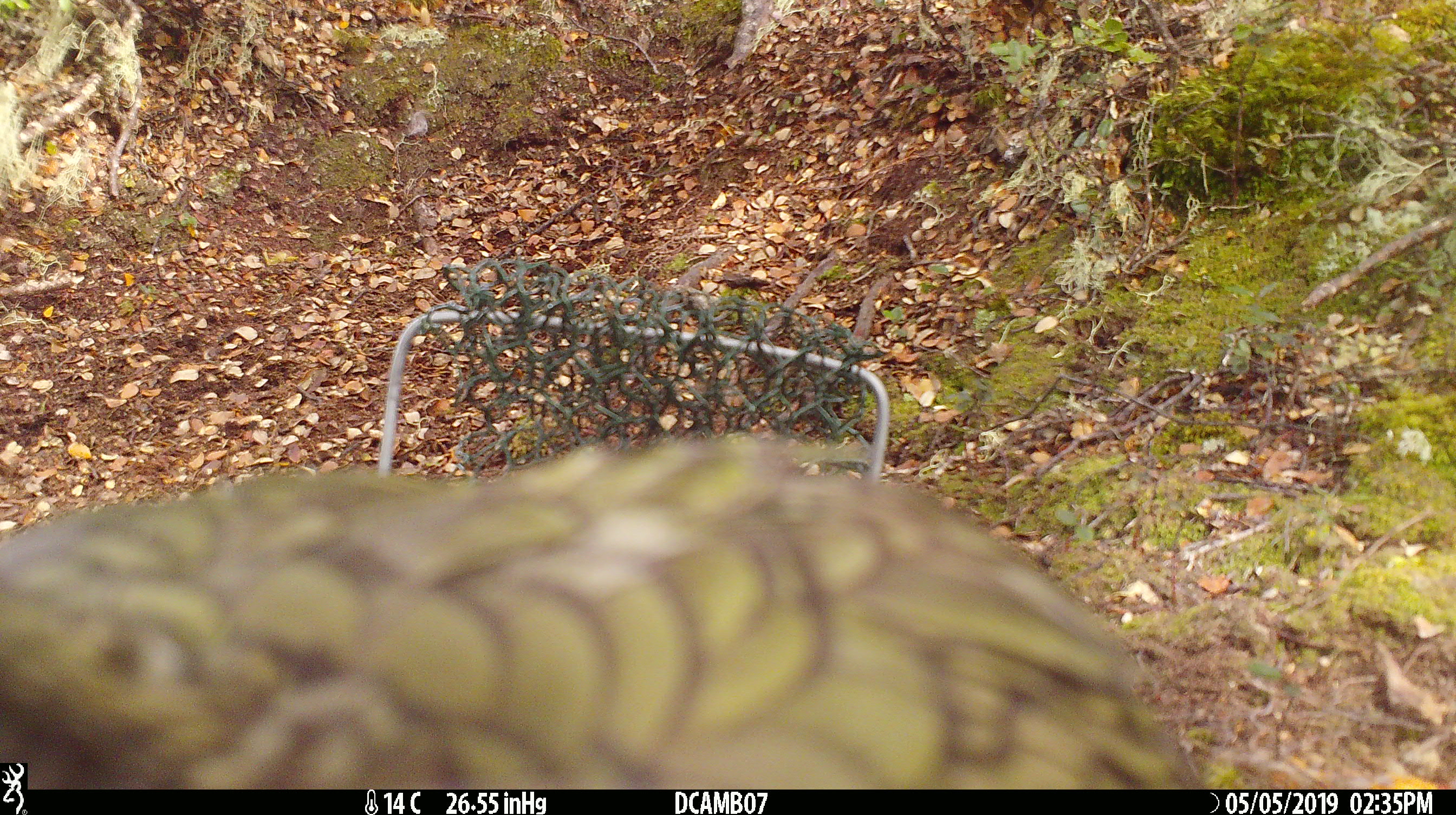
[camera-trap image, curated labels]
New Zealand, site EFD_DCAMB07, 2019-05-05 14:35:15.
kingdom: Animalia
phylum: Chordata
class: Aves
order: Psittaciformes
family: Strigopidae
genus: Nestor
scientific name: Nestor notabilis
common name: kea